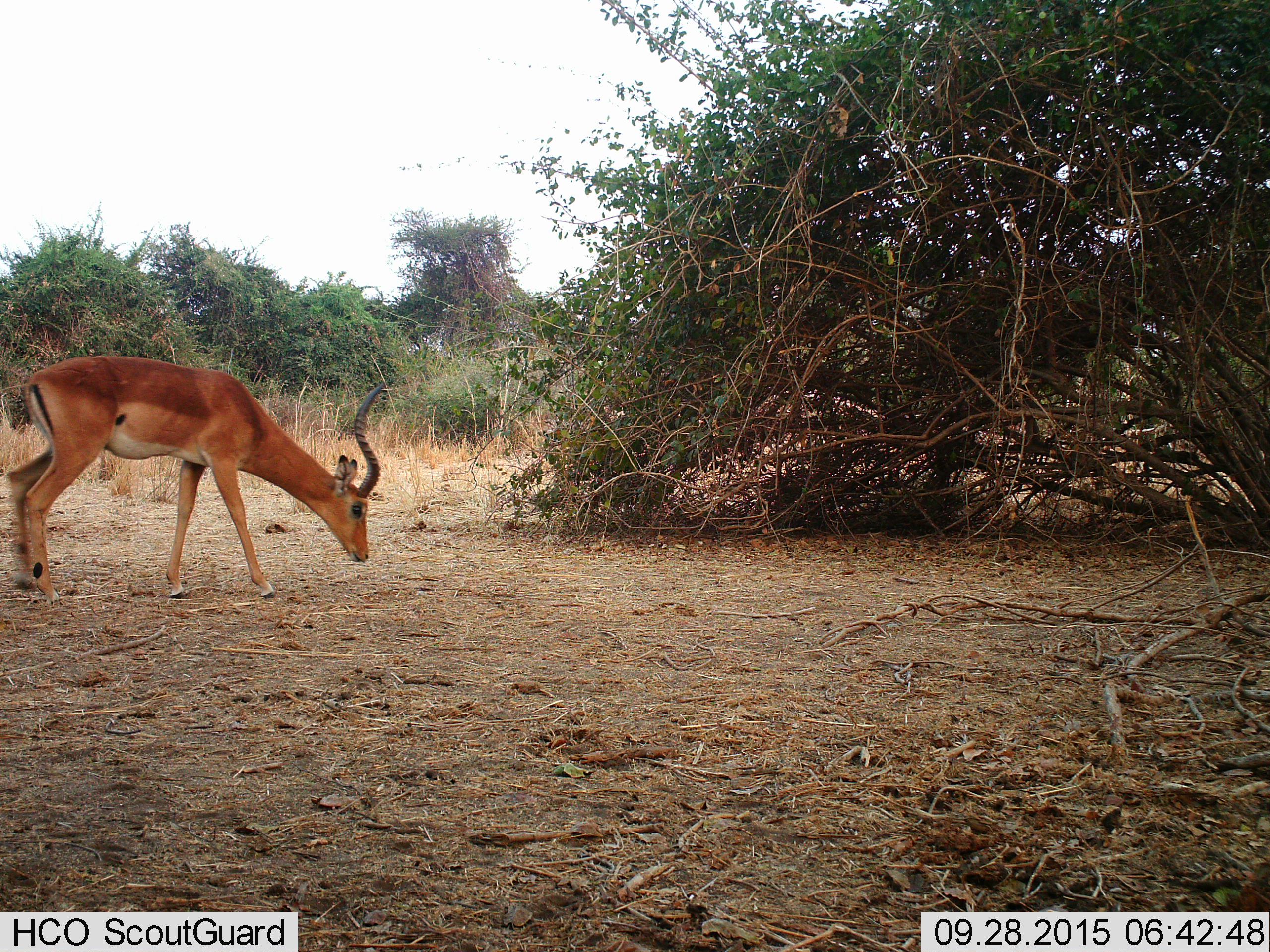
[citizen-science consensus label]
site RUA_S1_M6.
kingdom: Animalia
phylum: Chordata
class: Mammalia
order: Artiodactyla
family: Bovidae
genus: Aepyceros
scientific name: Aepyceros melampus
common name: impala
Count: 1.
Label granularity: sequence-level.